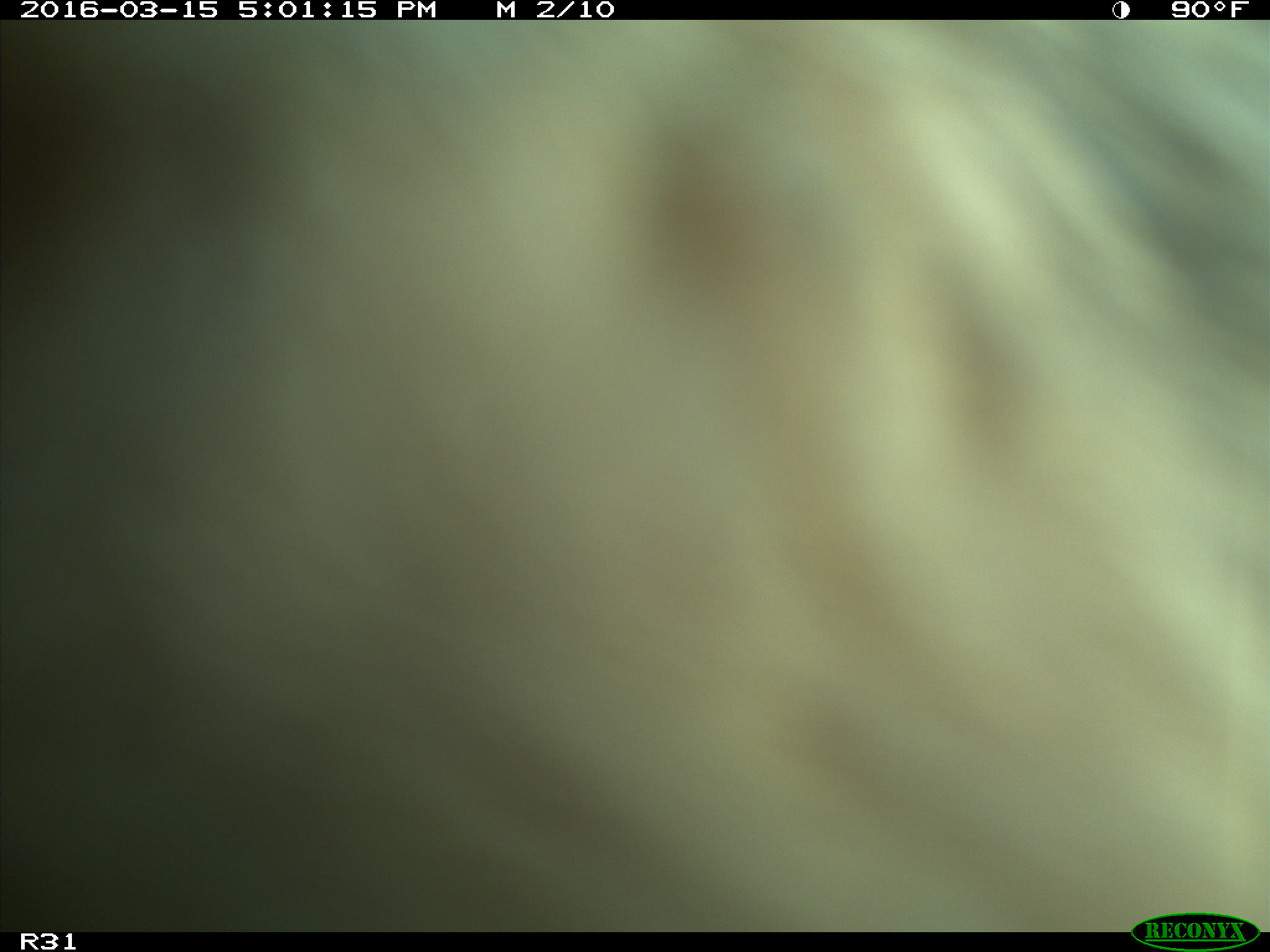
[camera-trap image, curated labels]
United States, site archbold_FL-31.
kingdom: Animalia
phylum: Chordata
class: Mammalia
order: Artiodactyla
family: Bovidae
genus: Bos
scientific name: Bos taurus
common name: domestic cow